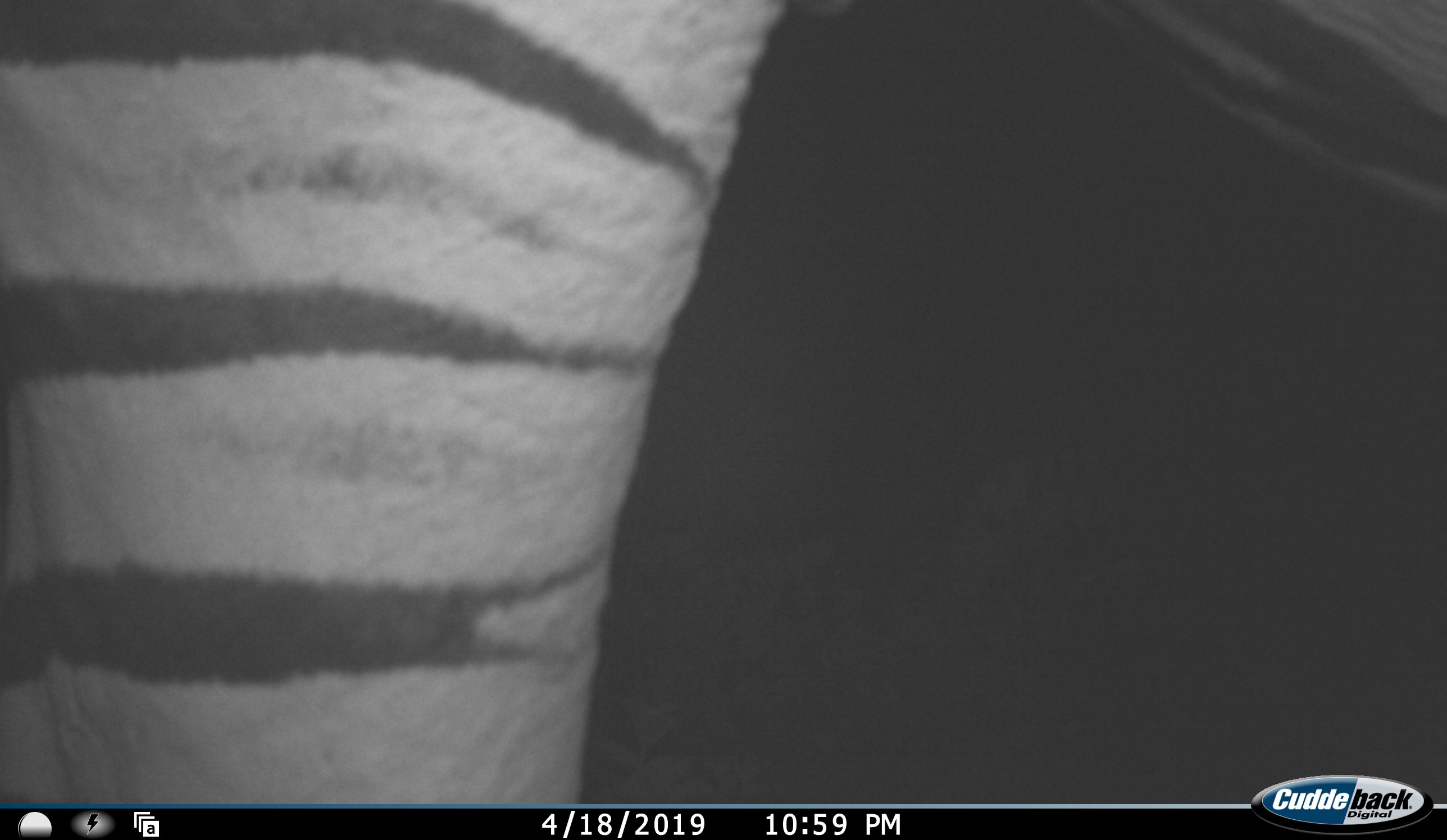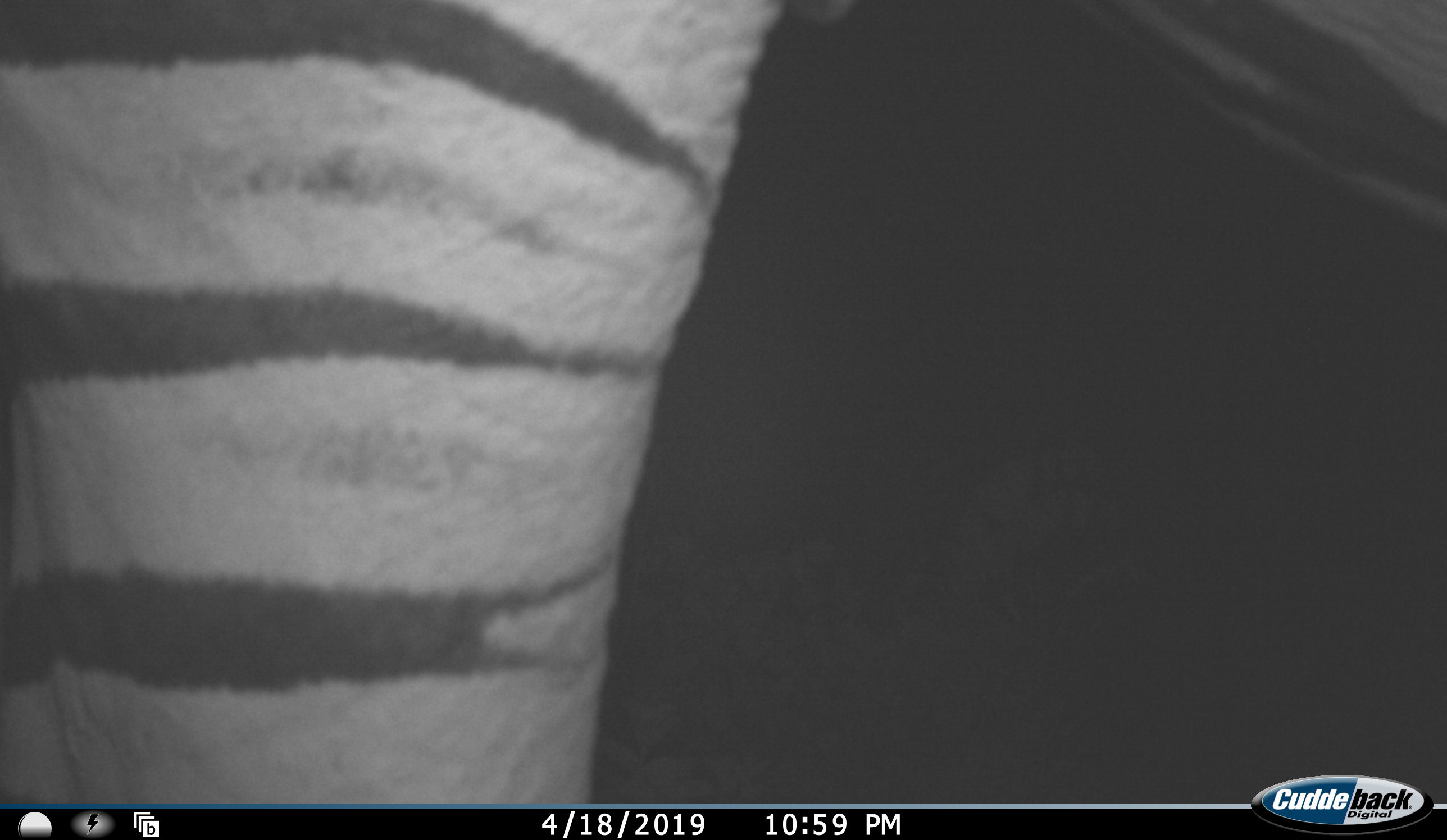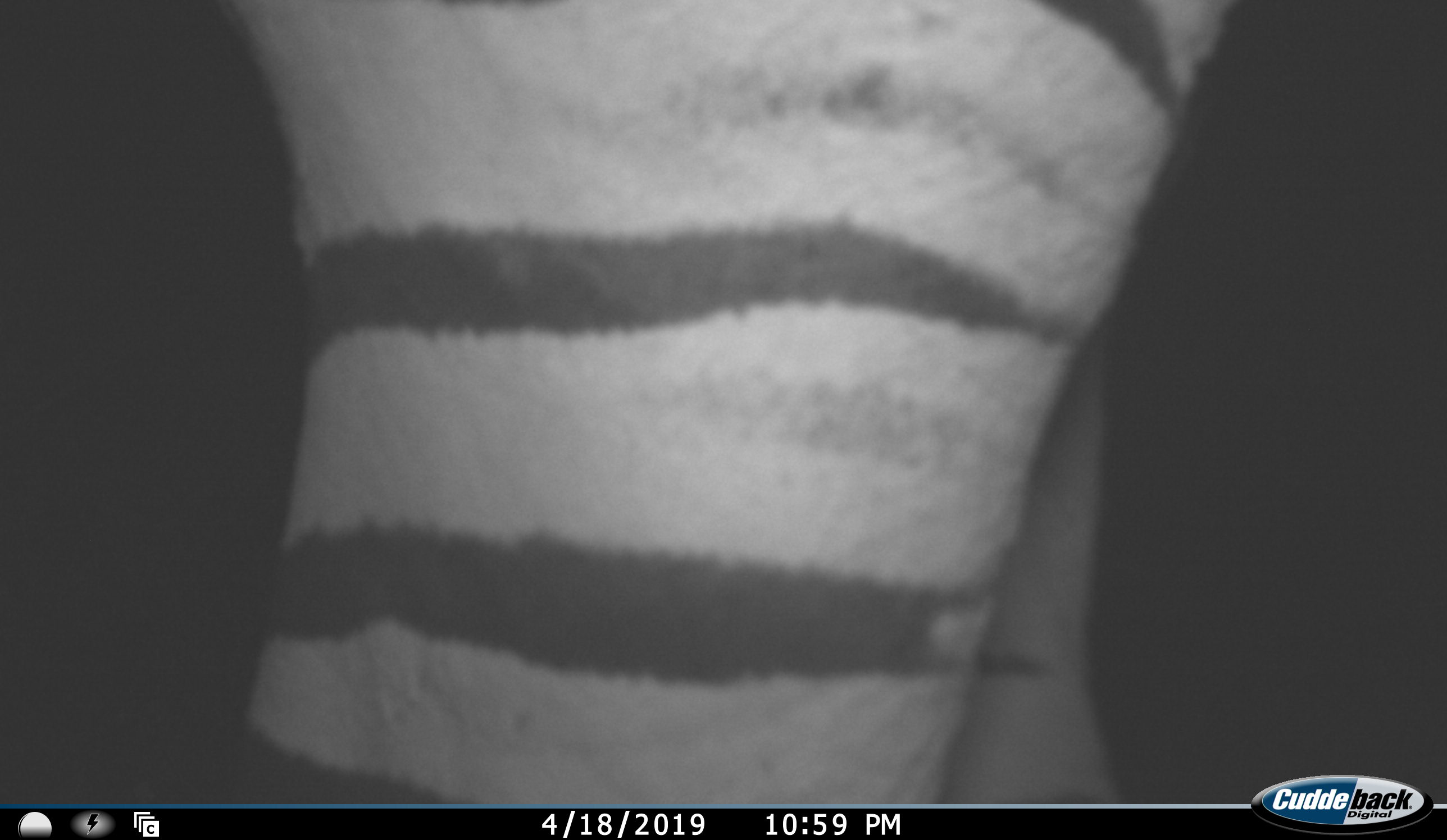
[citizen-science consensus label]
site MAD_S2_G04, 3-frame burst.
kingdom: Animalia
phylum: Chordata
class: Mammalia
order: Perissodactyla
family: Equidae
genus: Equus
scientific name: Equus quagga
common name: plains zebra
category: zebraplains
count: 1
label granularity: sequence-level